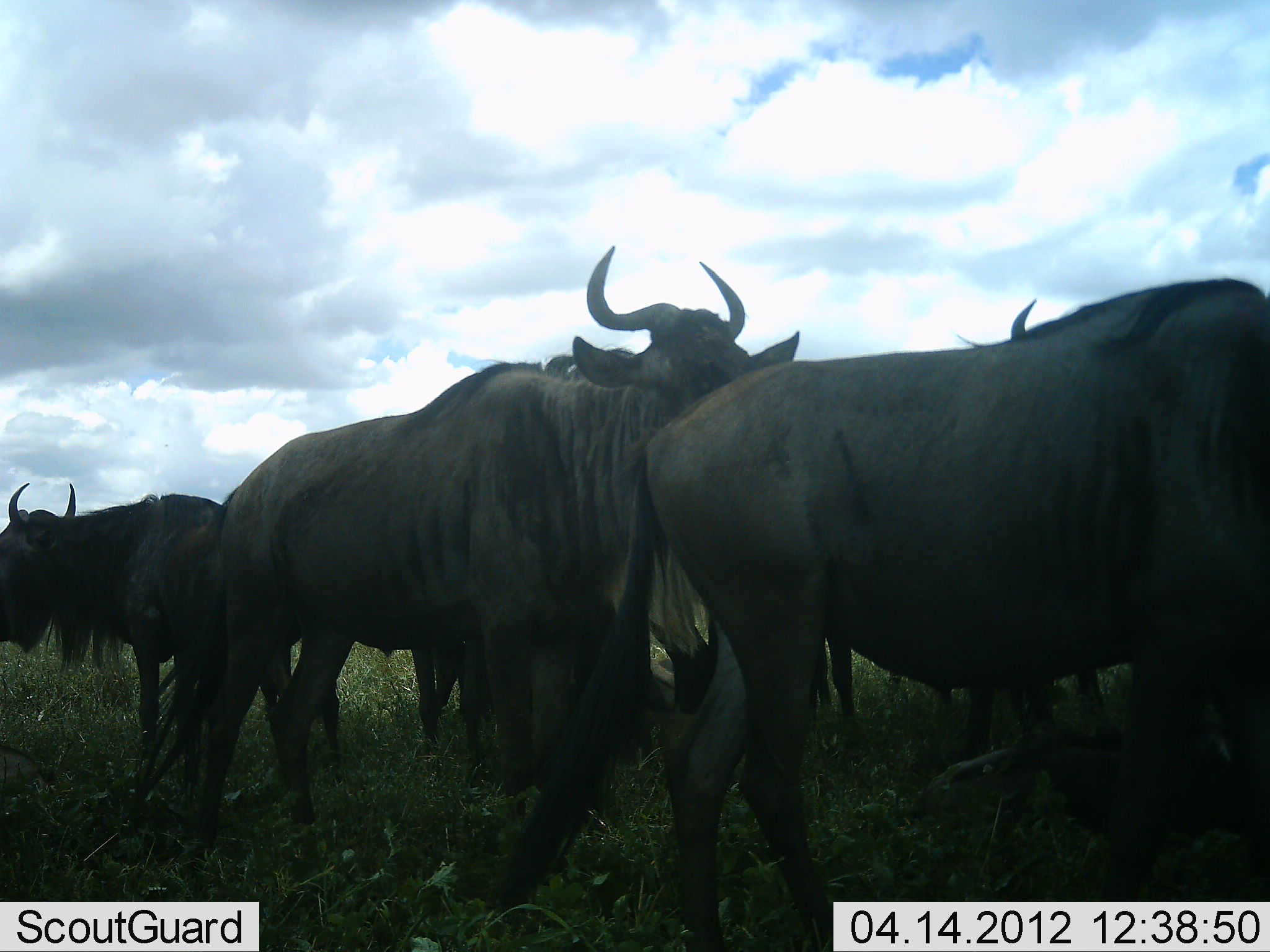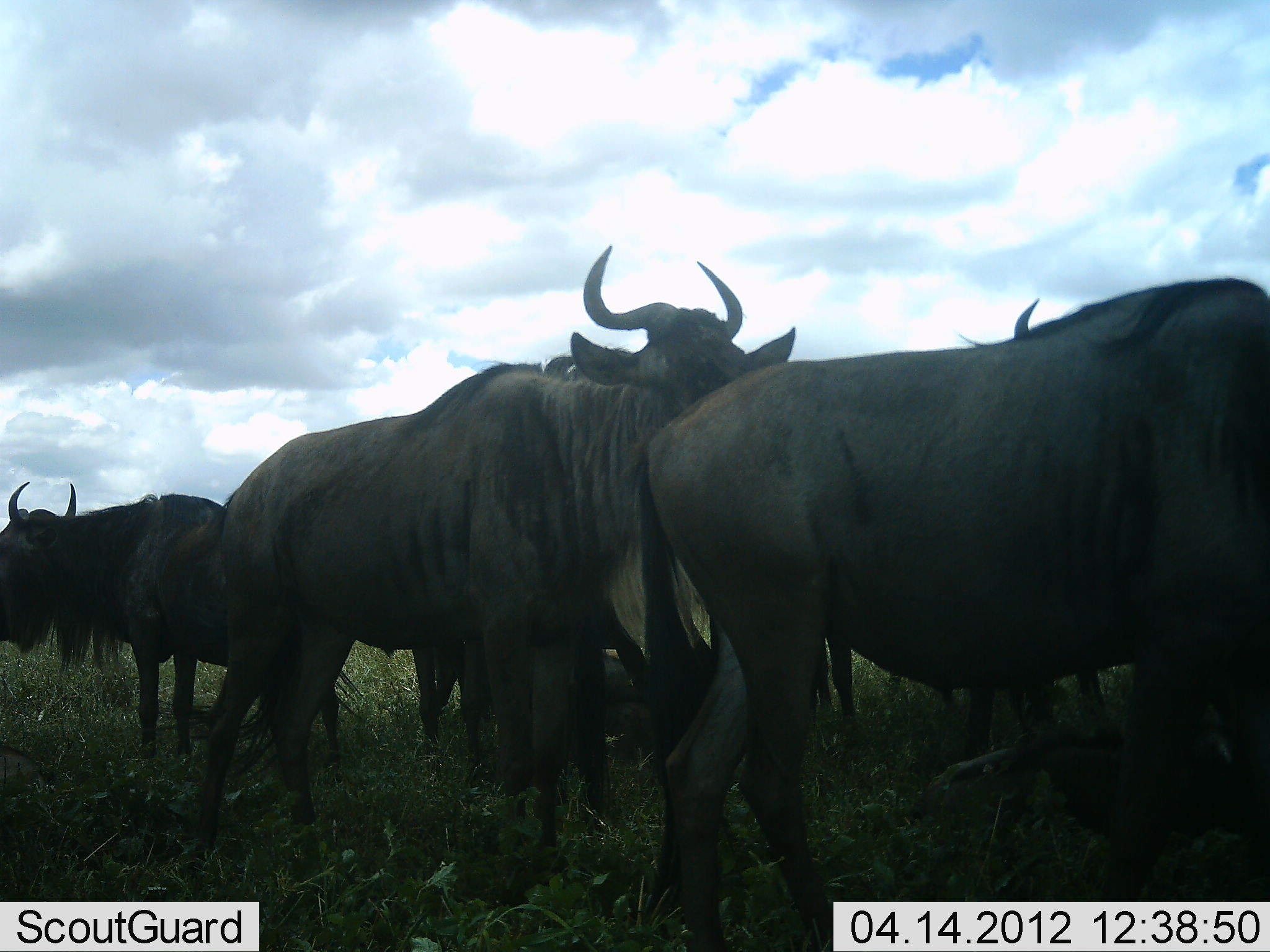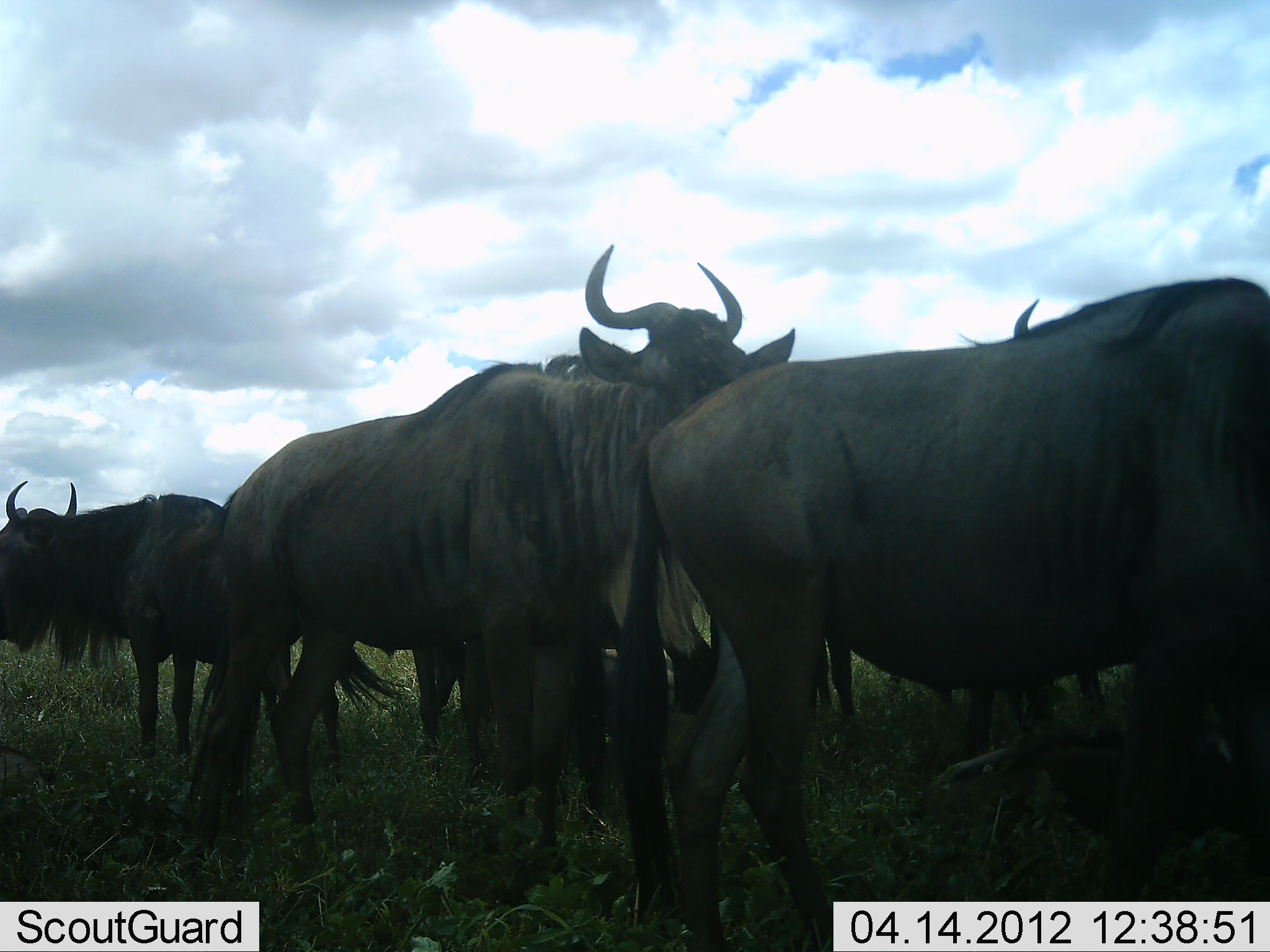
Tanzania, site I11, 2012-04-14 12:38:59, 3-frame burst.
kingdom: Animalia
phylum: Chordata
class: Mammalia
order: Artiodactyla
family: Bovidae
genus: Connochaetes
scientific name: Connochaetes taurinus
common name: blue wildebeest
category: wildebeest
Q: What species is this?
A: Wildebeest (blue wildebeest) (Connochaetes taurinus).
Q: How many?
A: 6.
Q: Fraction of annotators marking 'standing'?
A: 80%.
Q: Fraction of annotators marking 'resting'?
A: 30%.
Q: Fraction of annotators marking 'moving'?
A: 0%.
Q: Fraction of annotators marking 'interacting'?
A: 10%.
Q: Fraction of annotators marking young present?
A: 0%.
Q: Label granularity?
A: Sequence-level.